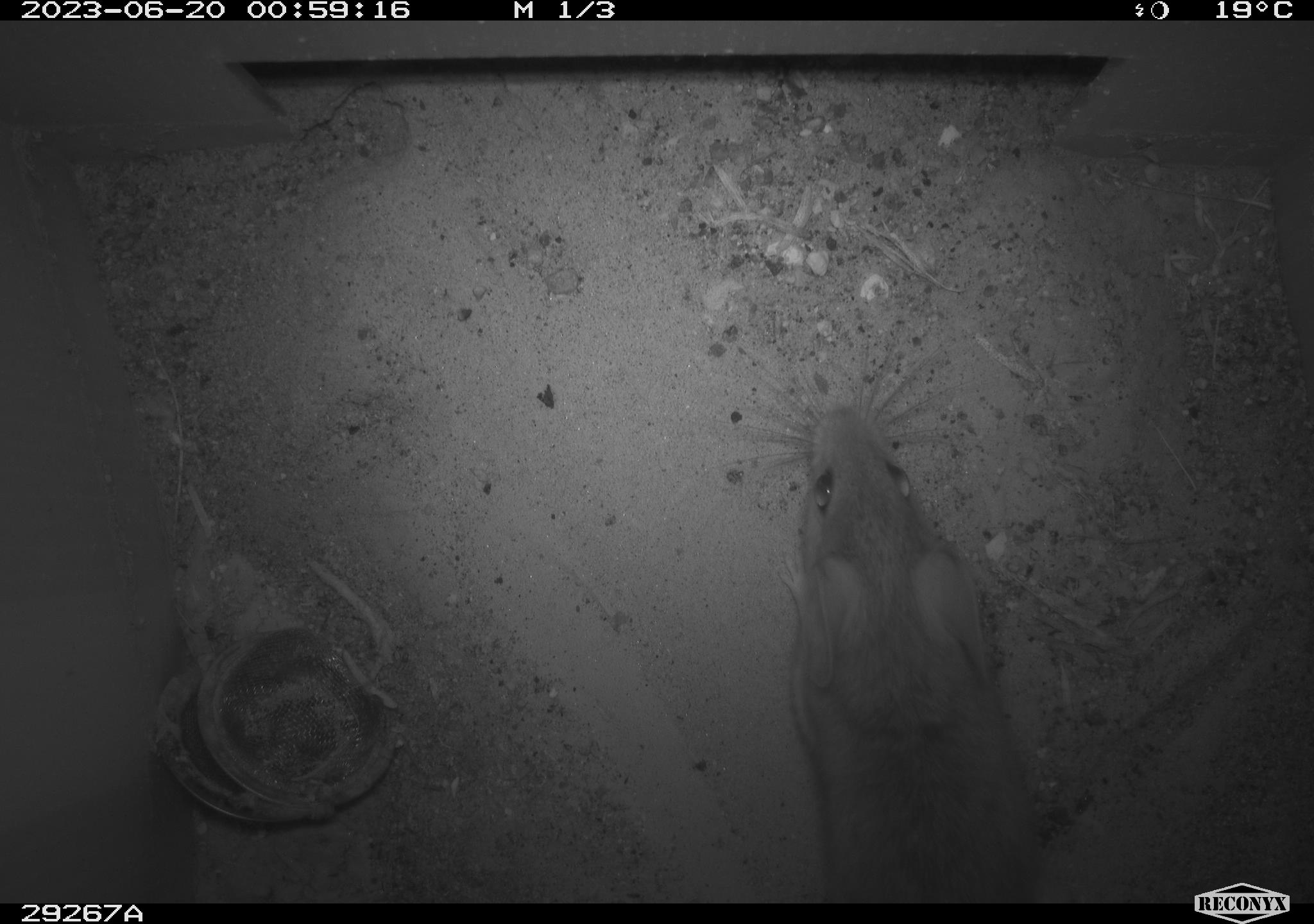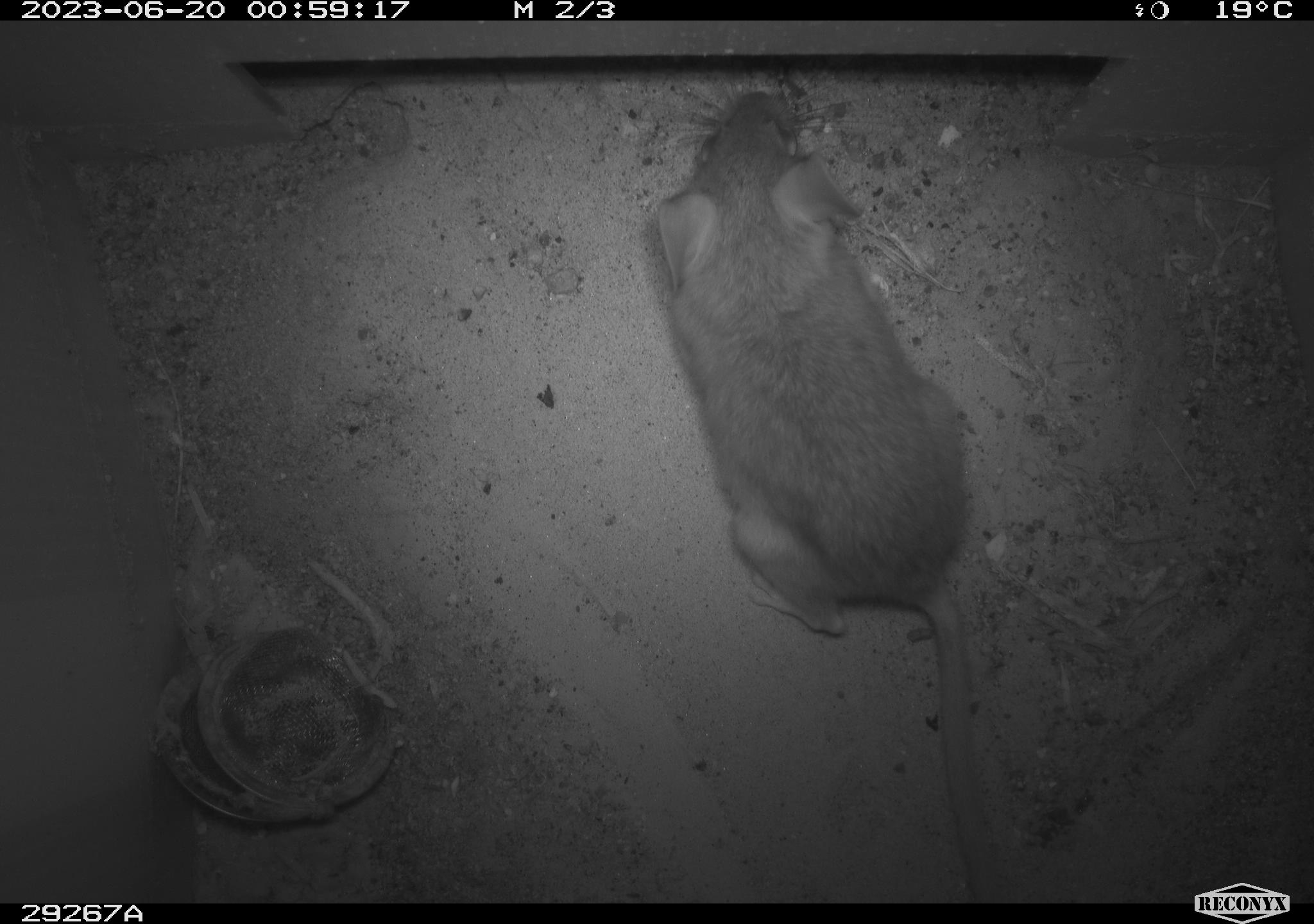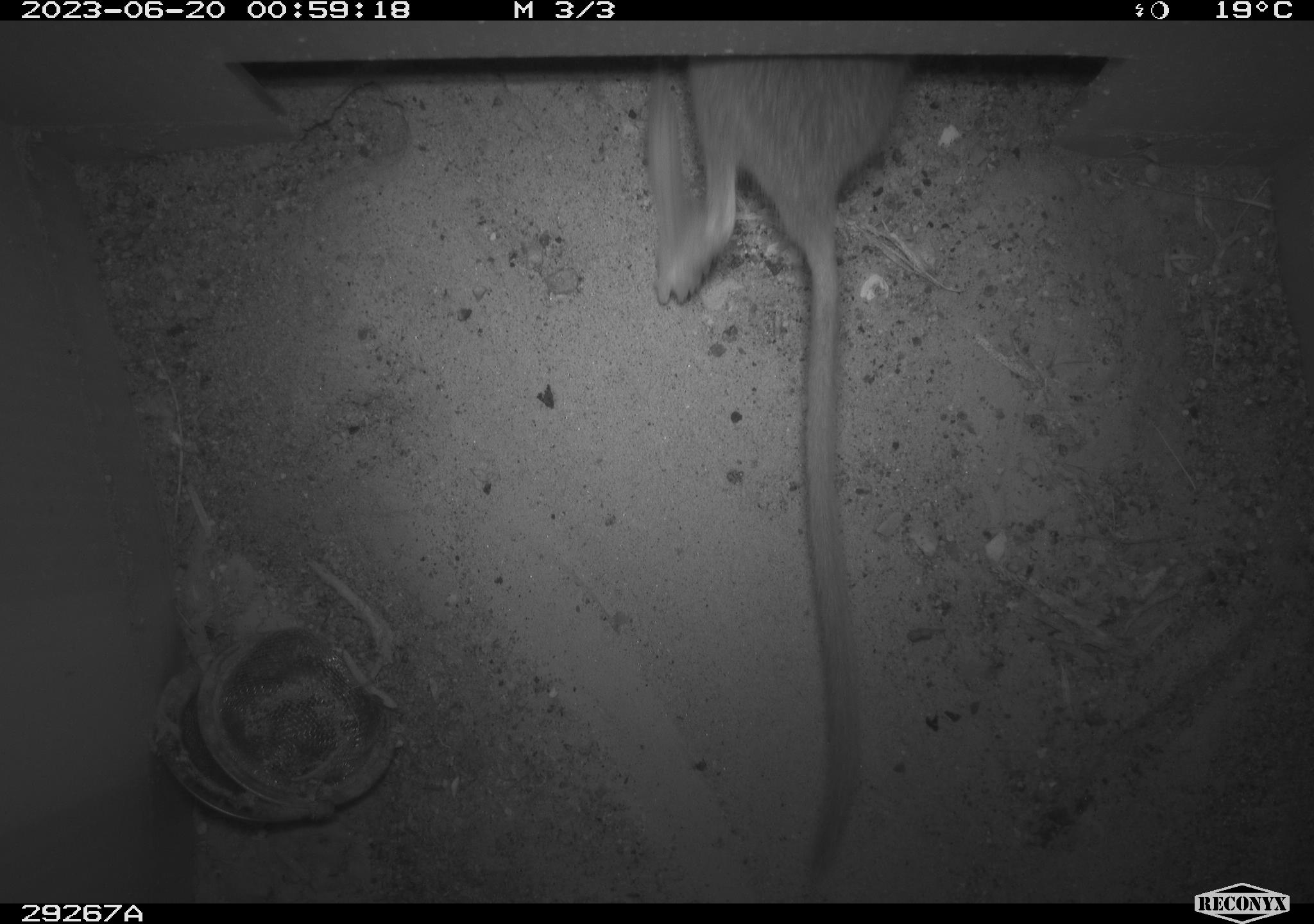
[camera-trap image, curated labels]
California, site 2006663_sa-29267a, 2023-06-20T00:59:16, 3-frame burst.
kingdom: Animalia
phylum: Chordata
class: Mammalia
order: Rodentia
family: Cricetidae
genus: Neotoma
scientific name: Neotoma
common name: pack rat or woodrat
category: neotoma species